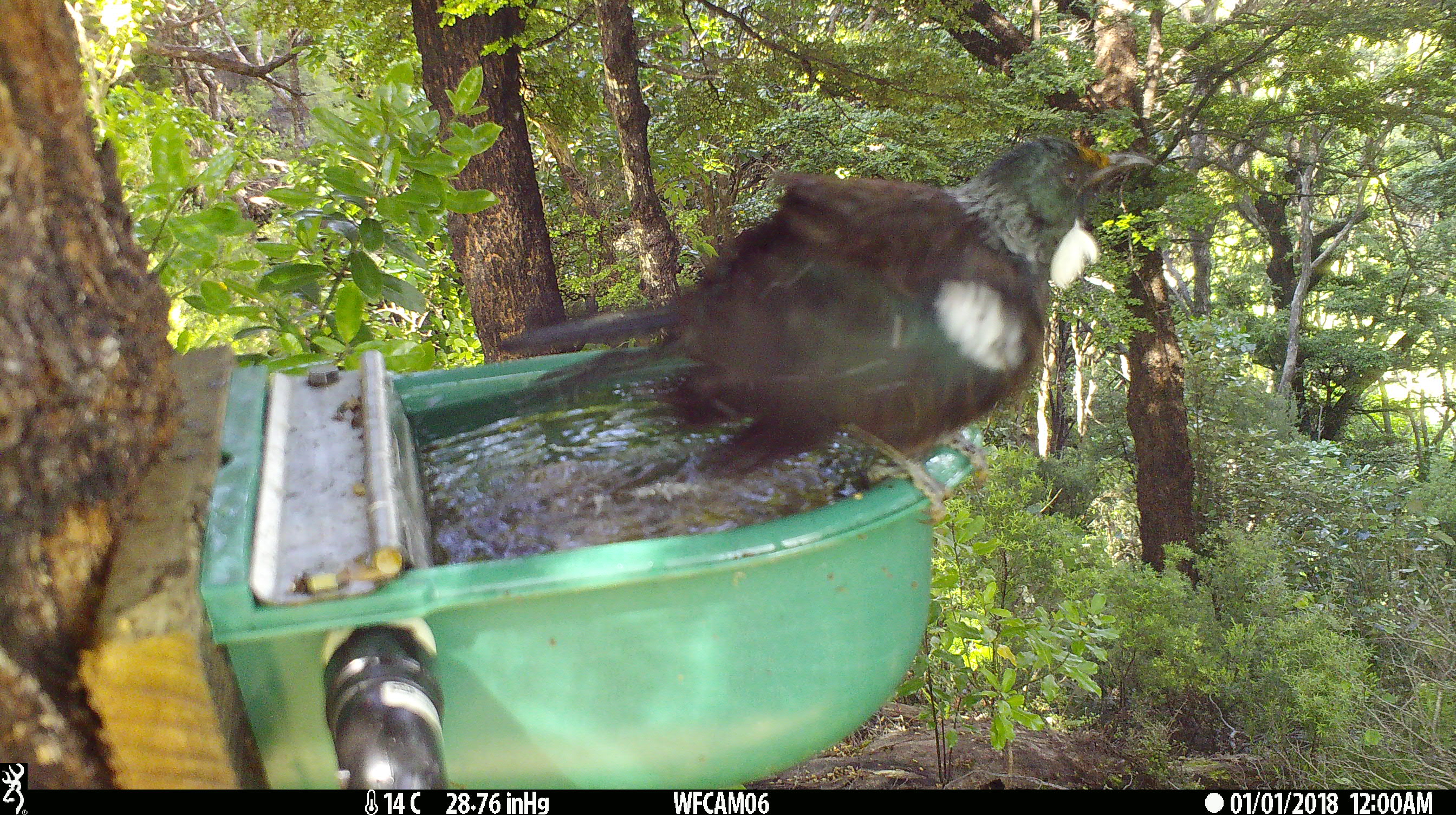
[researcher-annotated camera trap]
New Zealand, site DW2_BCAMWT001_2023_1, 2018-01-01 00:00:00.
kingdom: Animalia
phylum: Chordata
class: Aves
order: Passeriformes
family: Meliphagidae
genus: Prosthemadera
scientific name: Prosthemadera novaeseelandiae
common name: tui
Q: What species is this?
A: Tui (Prosthemadera novaeseelandiae).